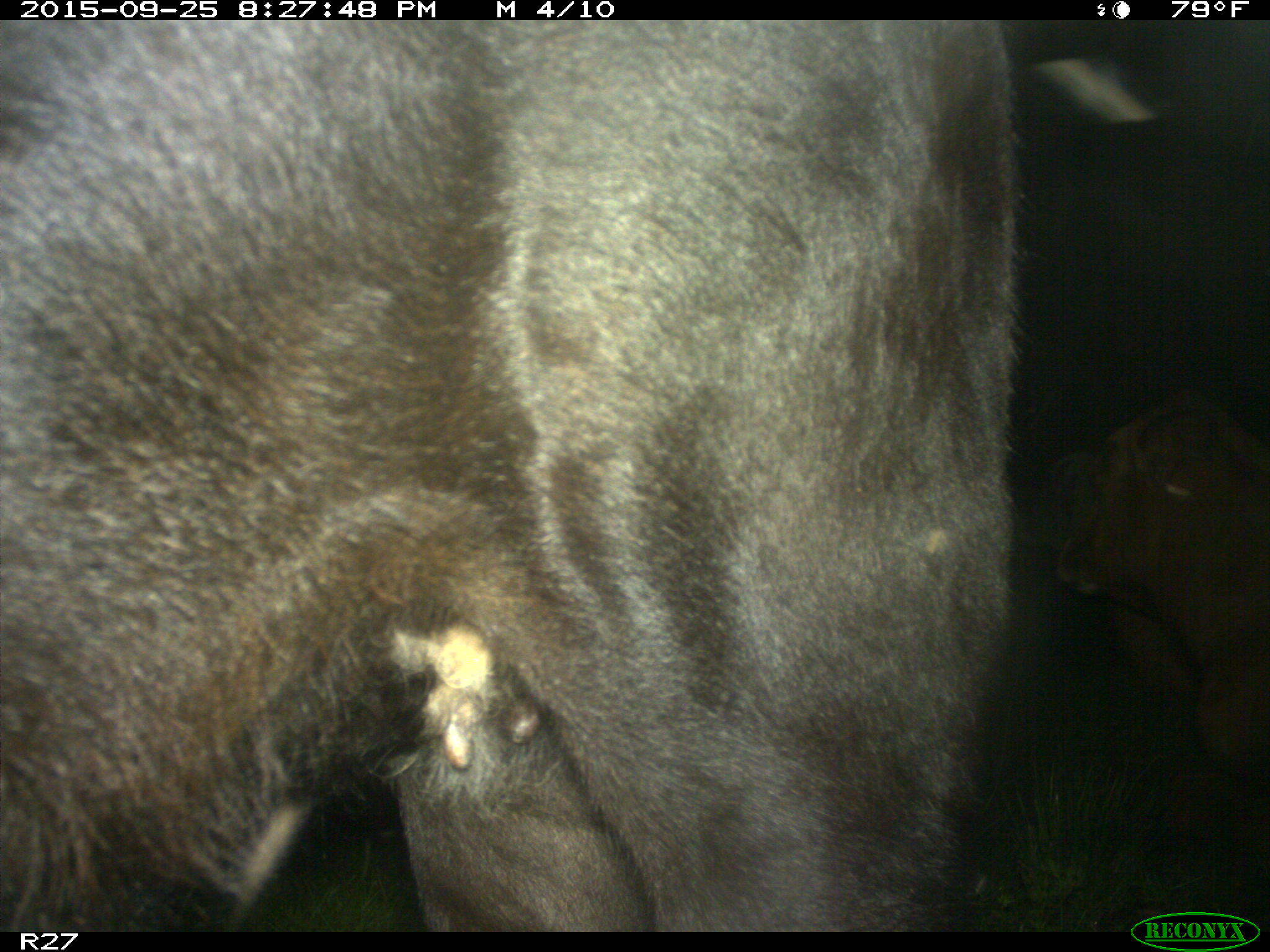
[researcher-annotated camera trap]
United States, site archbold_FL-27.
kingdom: Animalia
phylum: Chordata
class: Mammalia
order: Artiodactyla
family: Bovidae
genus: Bos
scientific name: Bos taurus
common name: domestic cow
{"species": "Bos taurus (domestic cow)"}